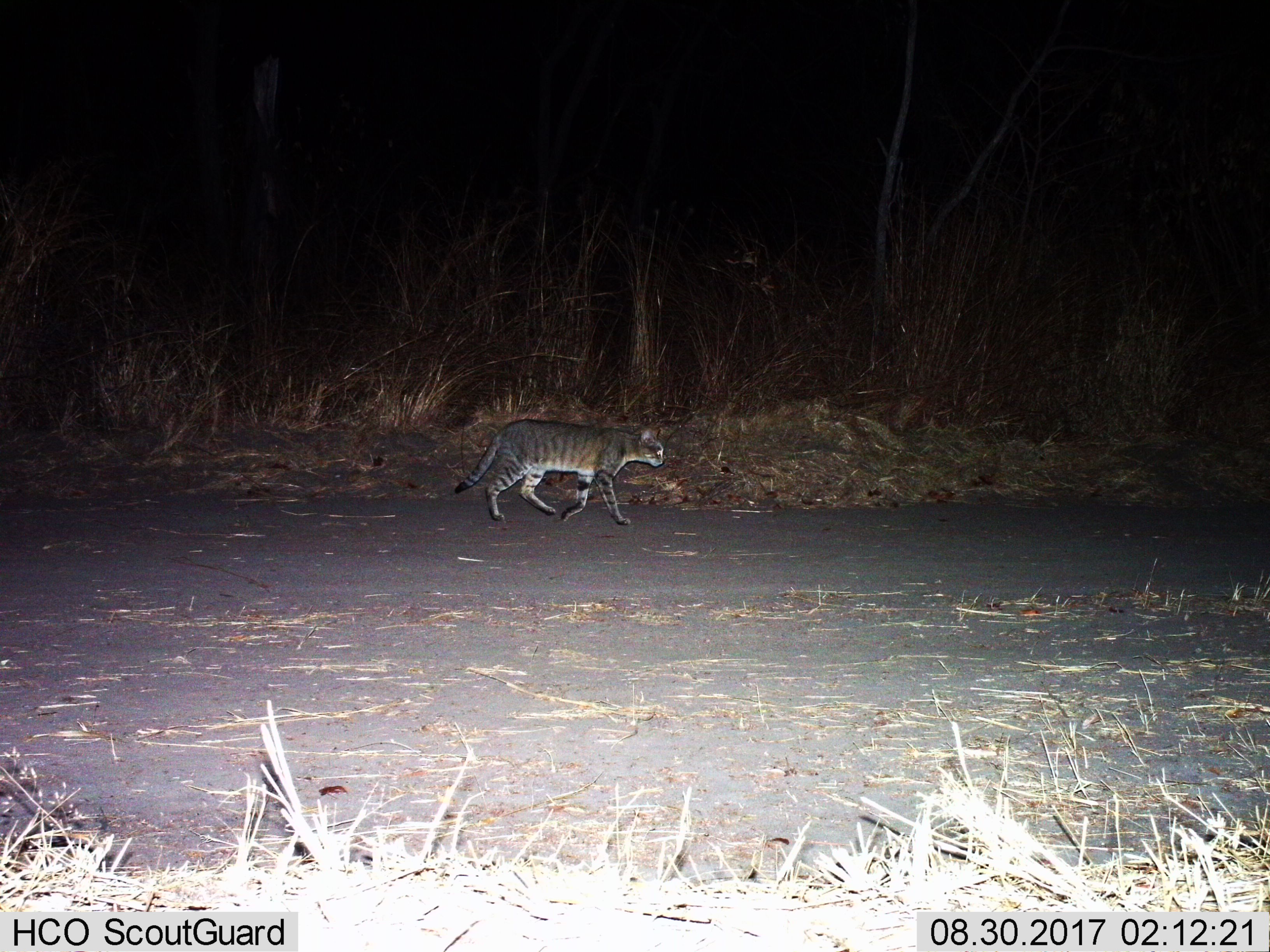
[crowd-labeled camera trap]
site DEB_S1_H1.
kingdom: Animalia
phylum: Chordata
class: Mammalia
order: Carnivora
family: Felidae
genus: Felis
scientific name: Felis lybica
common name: african wild cat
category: africanwildcat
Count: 1.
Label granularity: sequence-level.